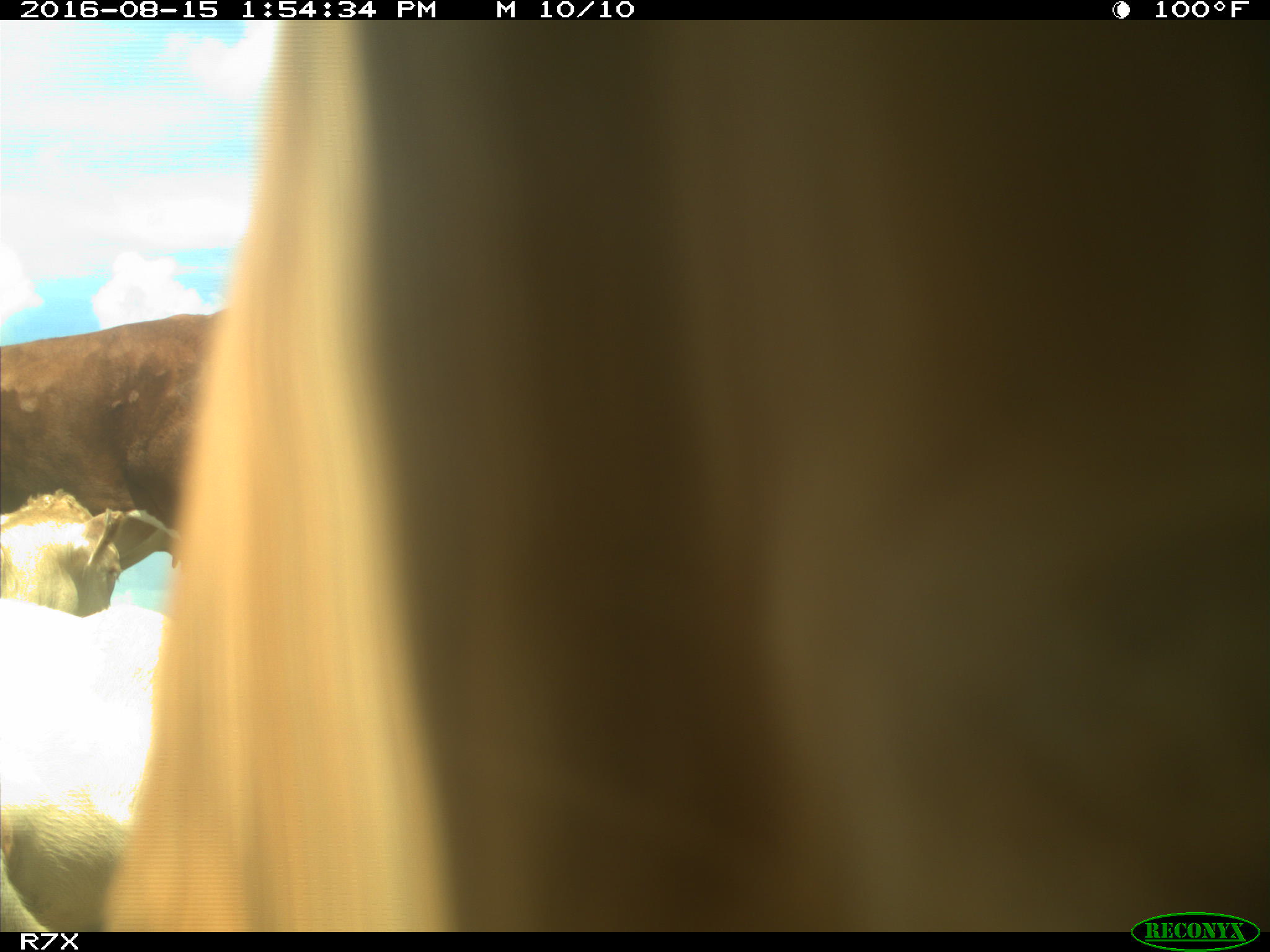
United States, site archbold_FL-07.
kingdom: Animalia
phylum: Chordata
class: Mammalia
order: Artiodactyla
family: Bovidae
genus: Bos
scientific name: Bos taurus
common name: domestic cow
Bos taurus (domestic cow).